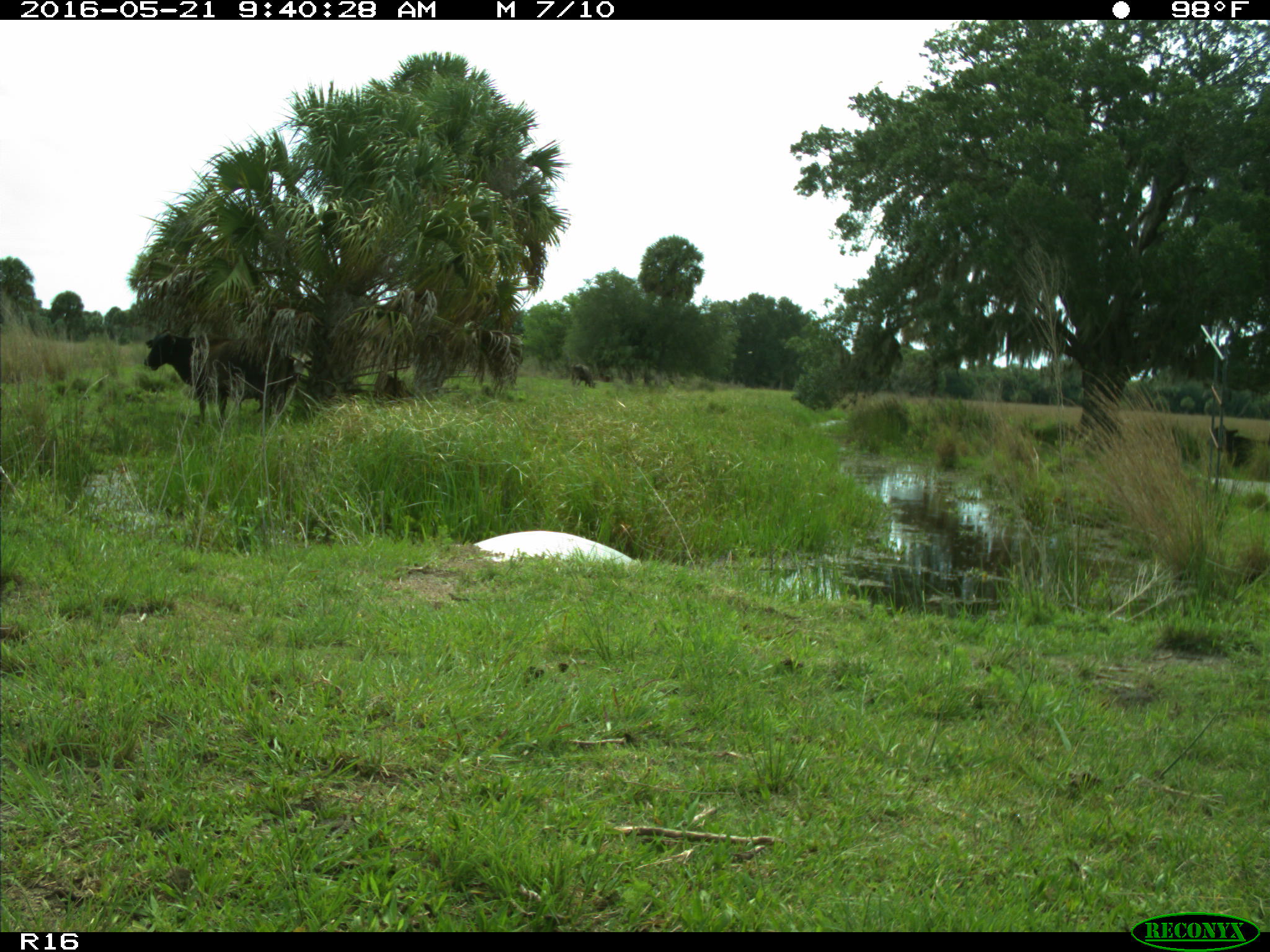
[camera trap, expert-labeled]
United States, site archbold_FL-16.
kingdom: Animalia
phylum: Chordata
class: Mammalia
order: Artiodactyla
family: Bovidae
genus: Bos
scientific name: Bos taurus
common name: domestic cow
Bos taurus (domestic cow).